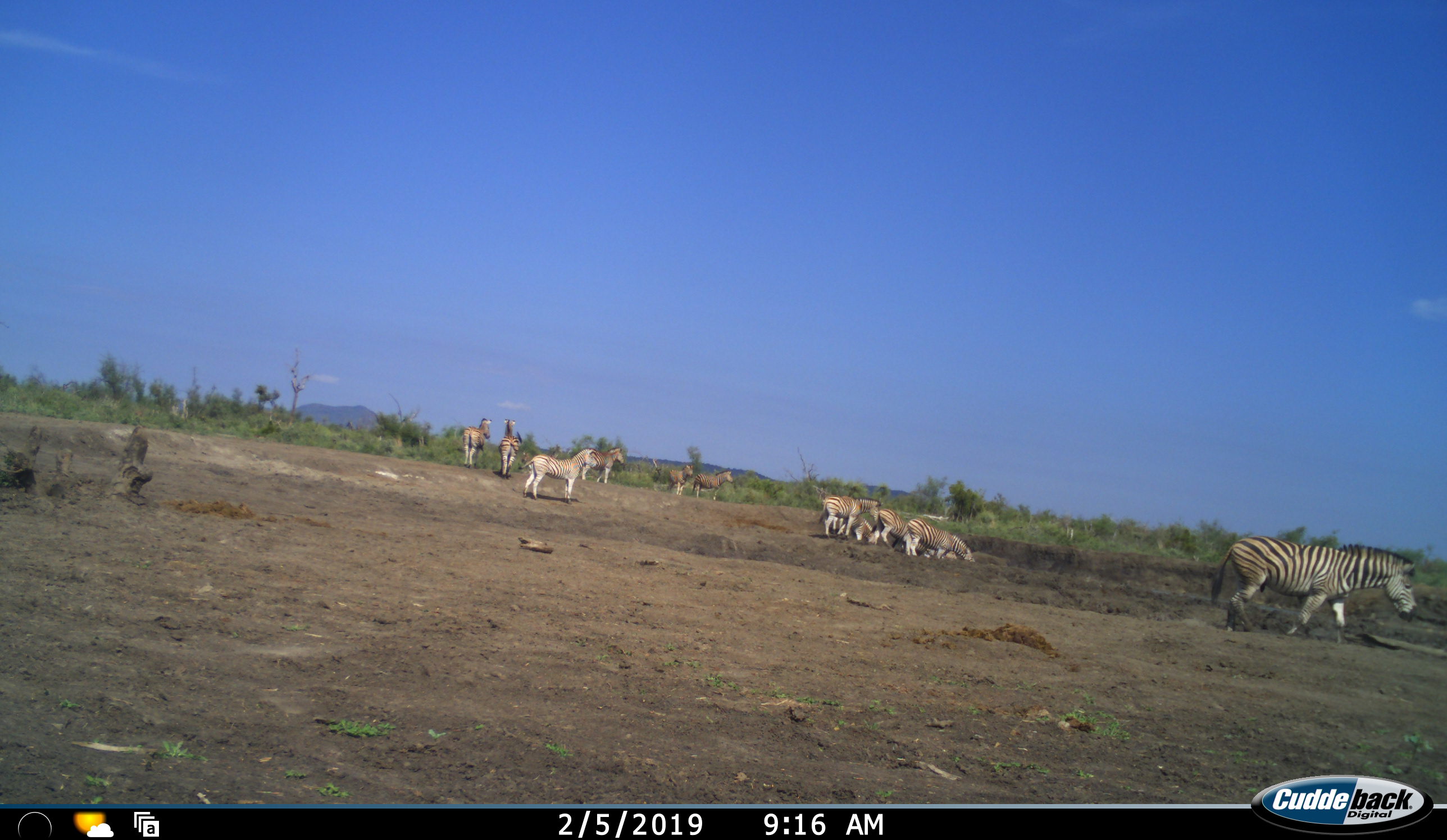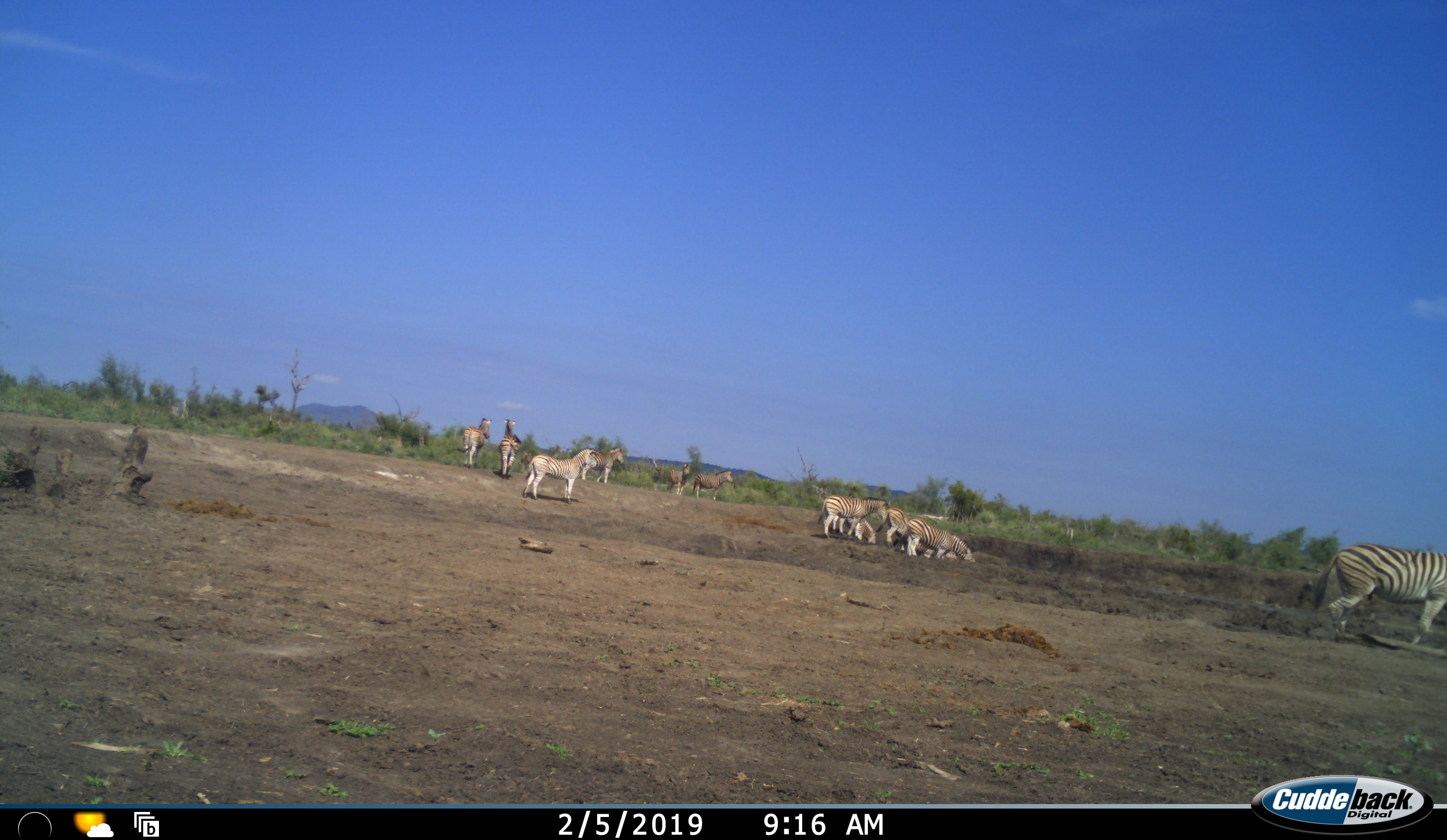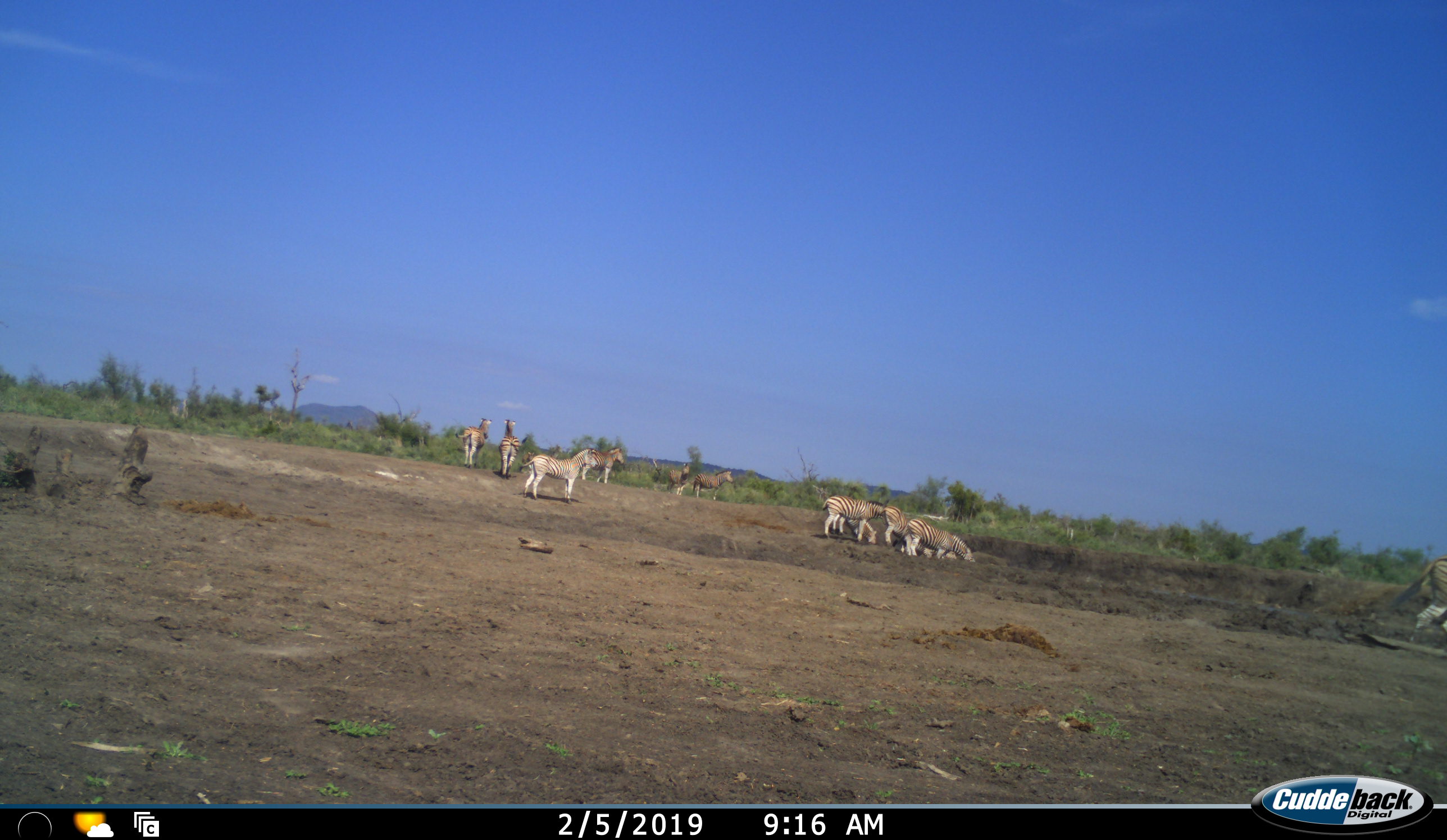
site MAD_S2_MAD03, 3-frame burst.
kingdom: Animalia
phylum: Chordata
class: Mammalia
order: Perissodactyla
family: Equidae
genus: Equus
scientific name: Equus quagga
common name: plains zebra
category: zebraplains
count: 10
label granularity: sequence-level